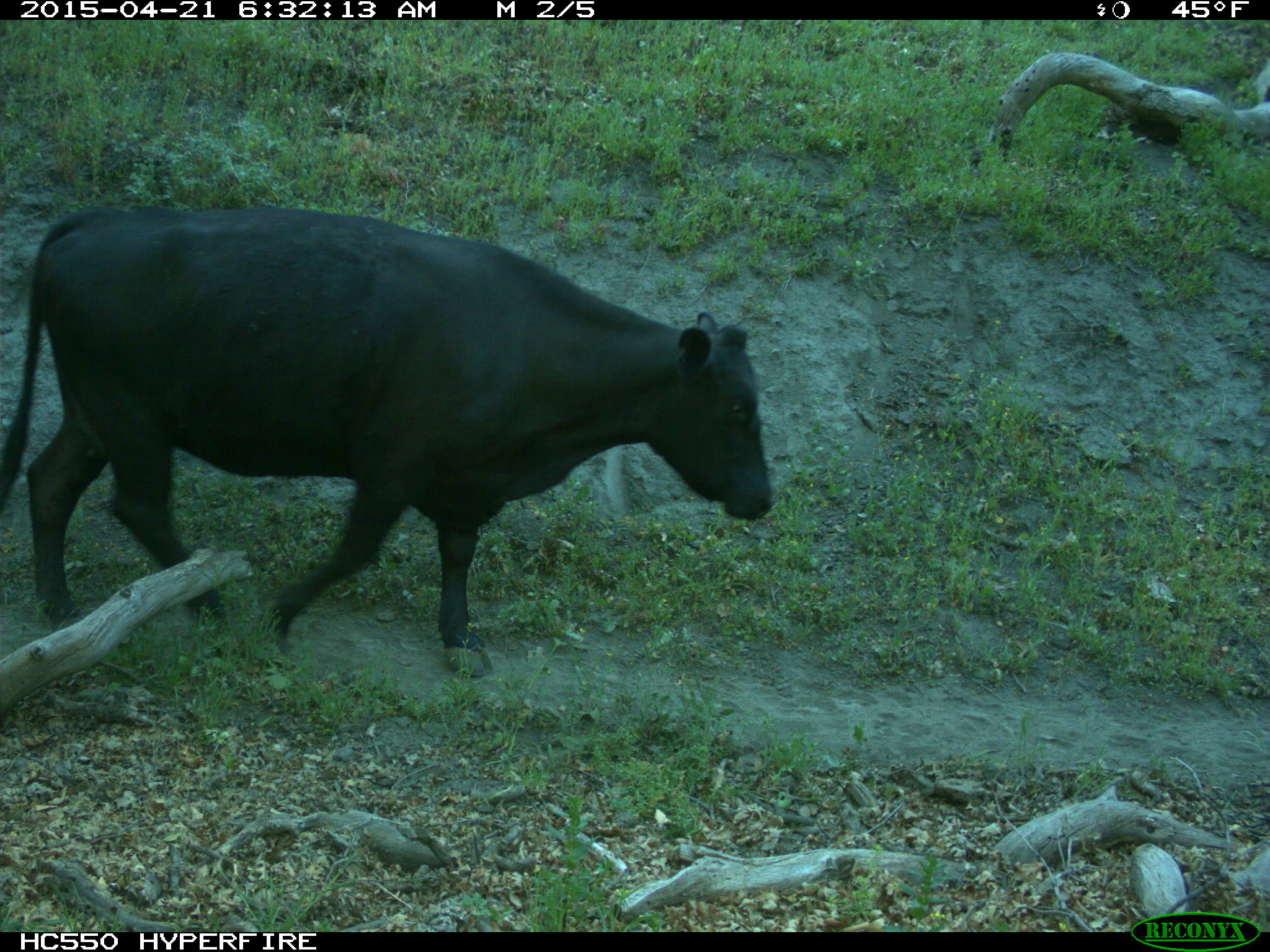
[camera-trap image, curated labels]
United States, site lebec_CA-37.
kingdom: Animalia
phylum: Chordata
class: Mammalia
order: Artiodactyla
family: Bovidae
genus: Bos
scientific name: Bos taurus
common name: domestic cow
Bos taurus (domestic cow).